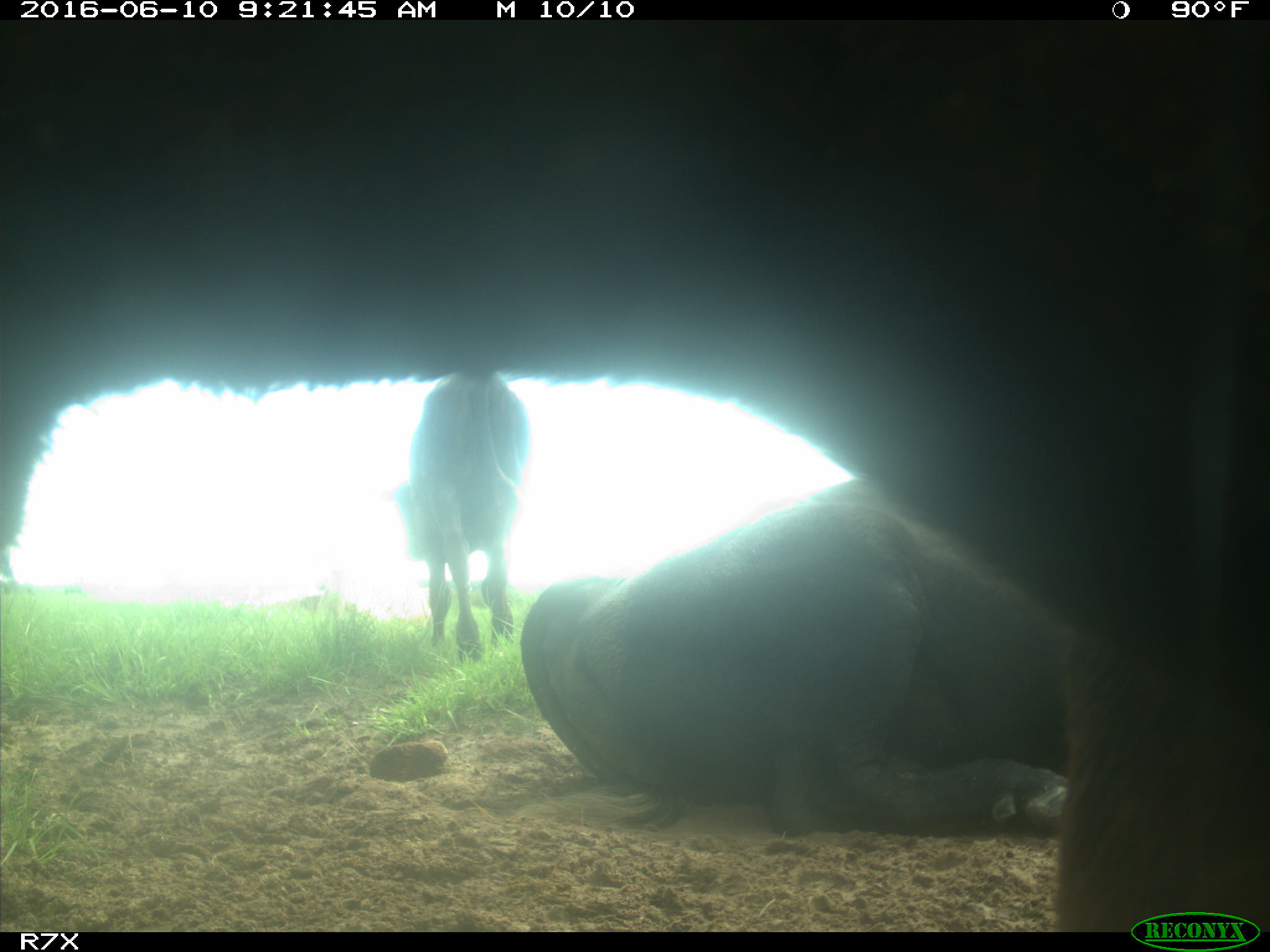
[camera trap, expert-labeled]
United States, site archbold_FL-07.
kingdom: Animalia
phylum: Chordata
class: Mammalia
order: Artiodactyla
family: Bovidae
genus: Bos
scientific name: Bos taurus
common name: domestic cow